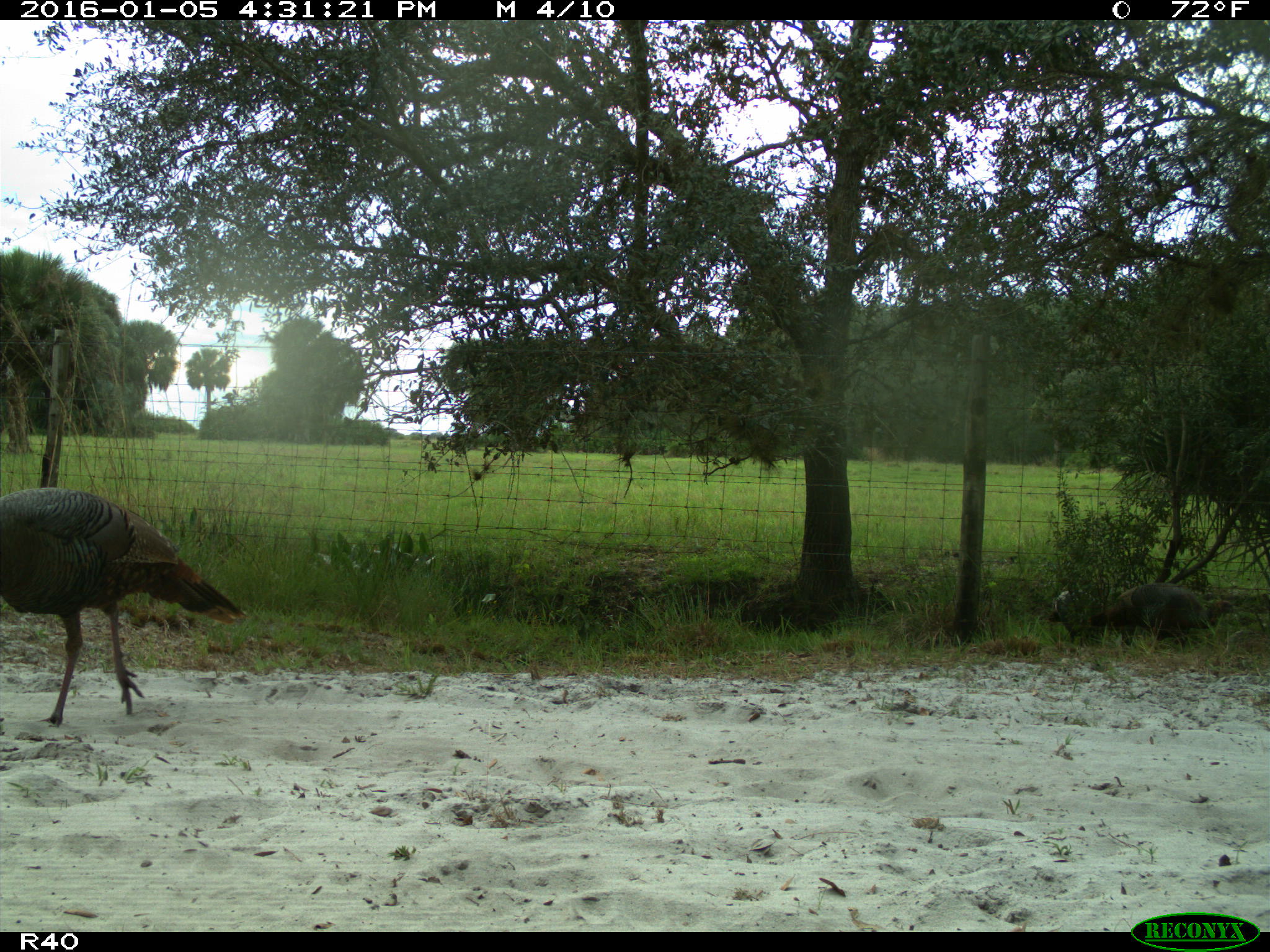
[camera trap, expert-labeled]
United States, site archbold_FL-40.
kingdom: Animalia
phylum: Chordata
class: Aves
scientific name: Aves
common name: birds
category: unidentified bird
Unidentified bird (birds) (Aves).